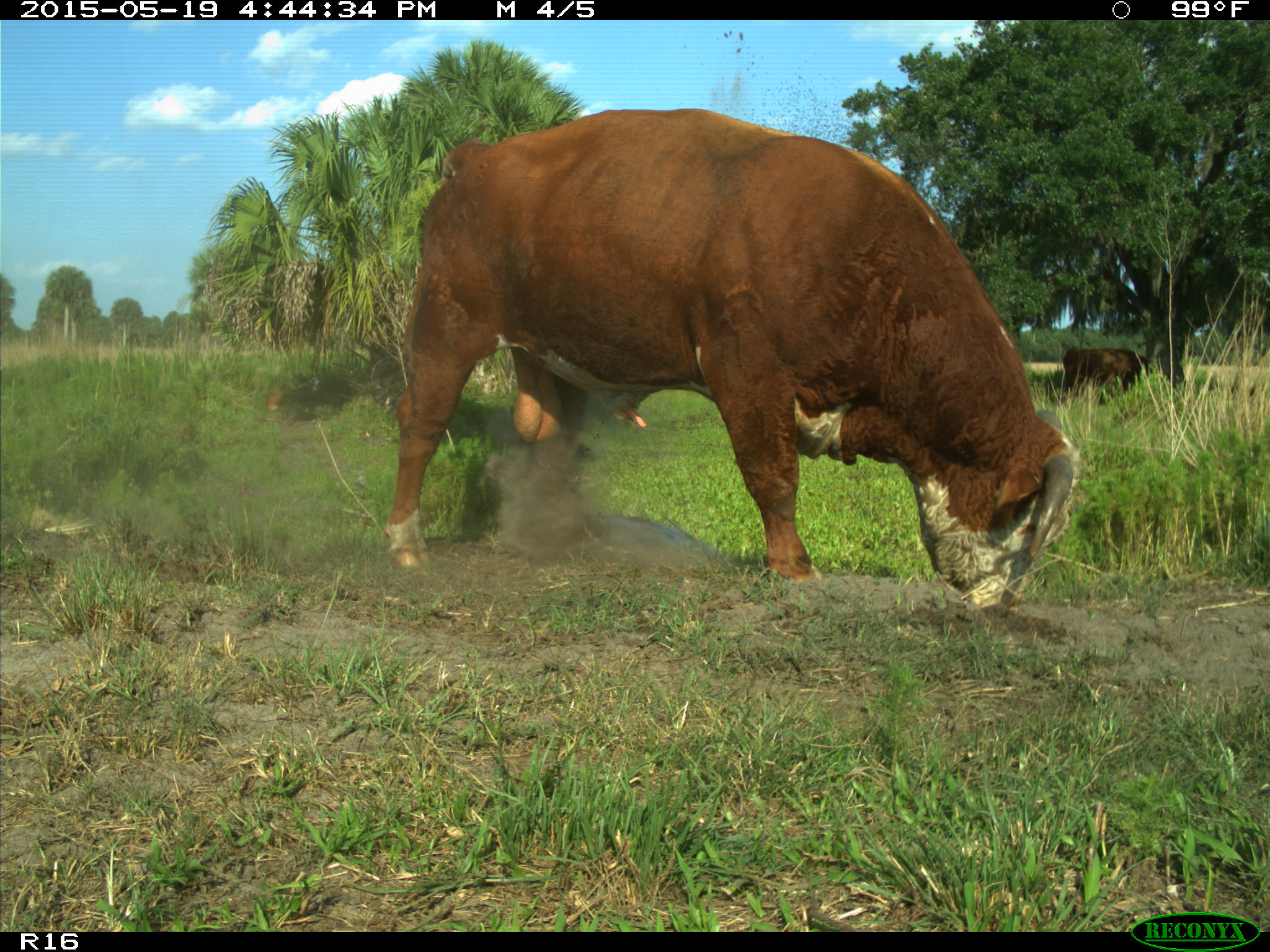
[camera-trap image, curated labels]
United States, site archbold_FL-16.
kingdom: Animalia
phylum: Chordata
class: Mammalia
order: Artiodactyla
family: Bovidae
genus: Bos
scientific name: Bos taurus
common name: domestic cow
Bos taurus (domestic cow).